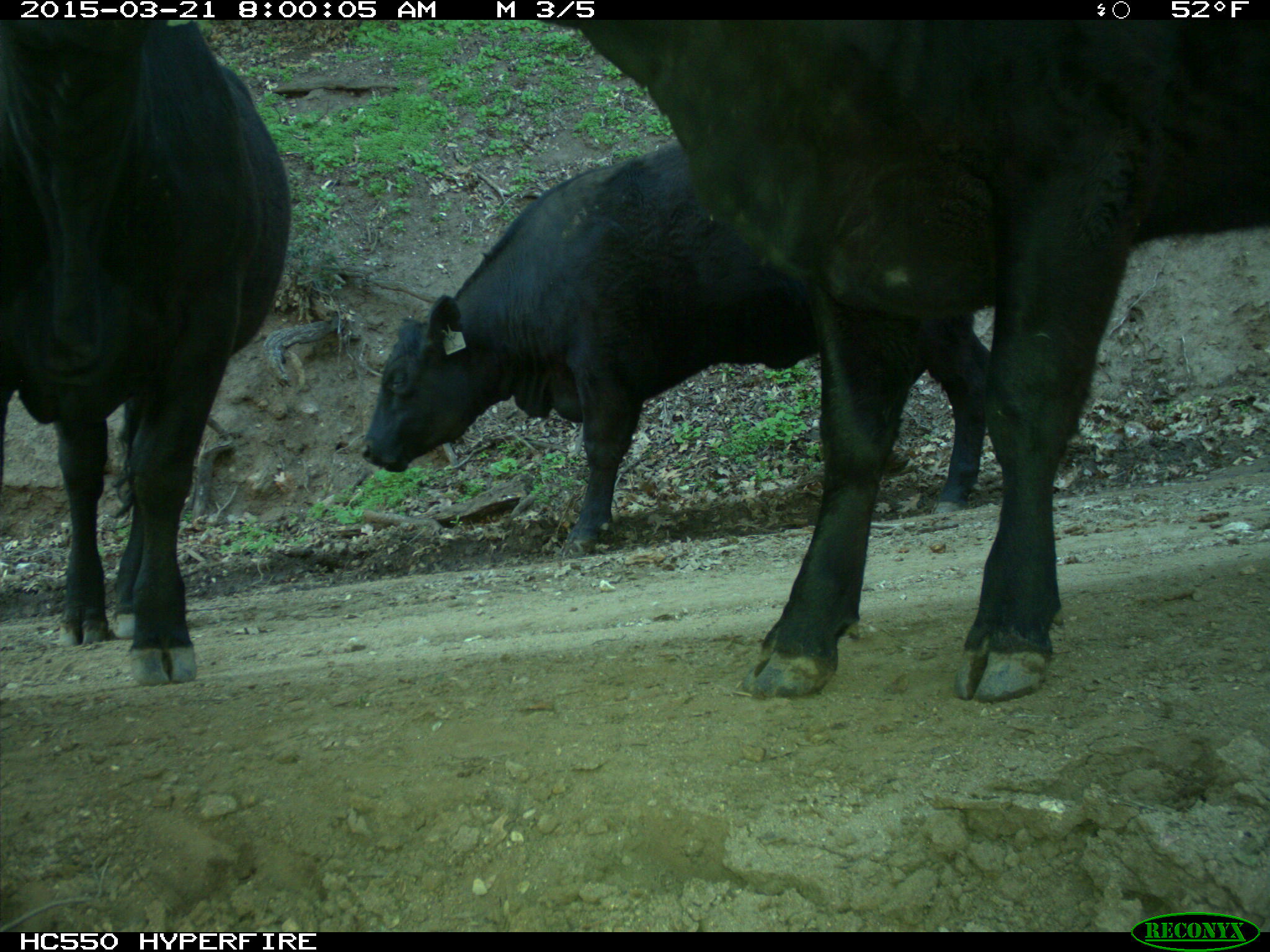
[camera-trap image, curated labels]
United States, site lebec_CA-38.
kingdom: Animalia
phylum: Chordata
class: Mammalia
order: Artiodactyla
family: Bovidae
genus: Bos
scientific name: Bos taurus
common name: domestic cow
Bos taurus (domestic cow).